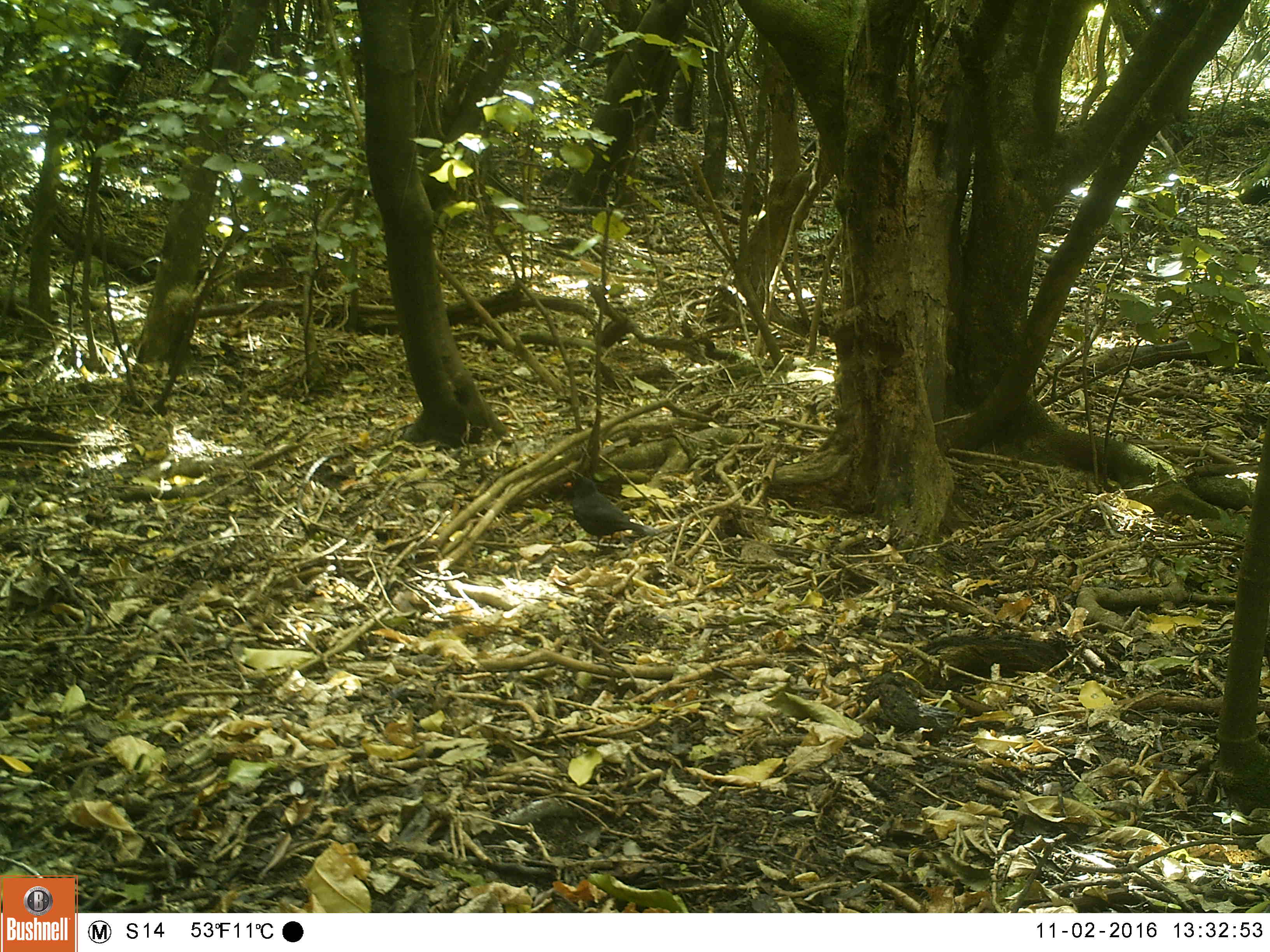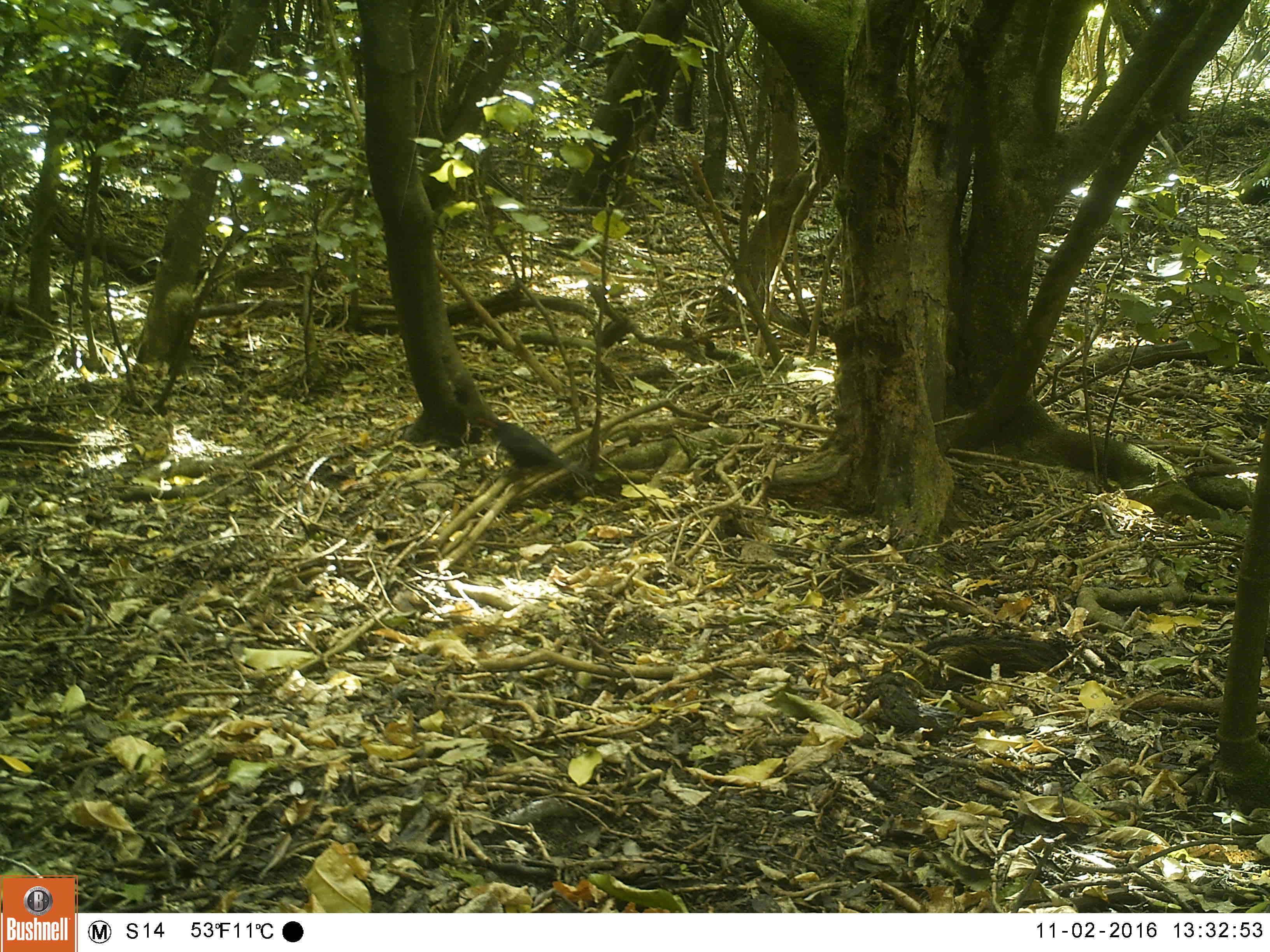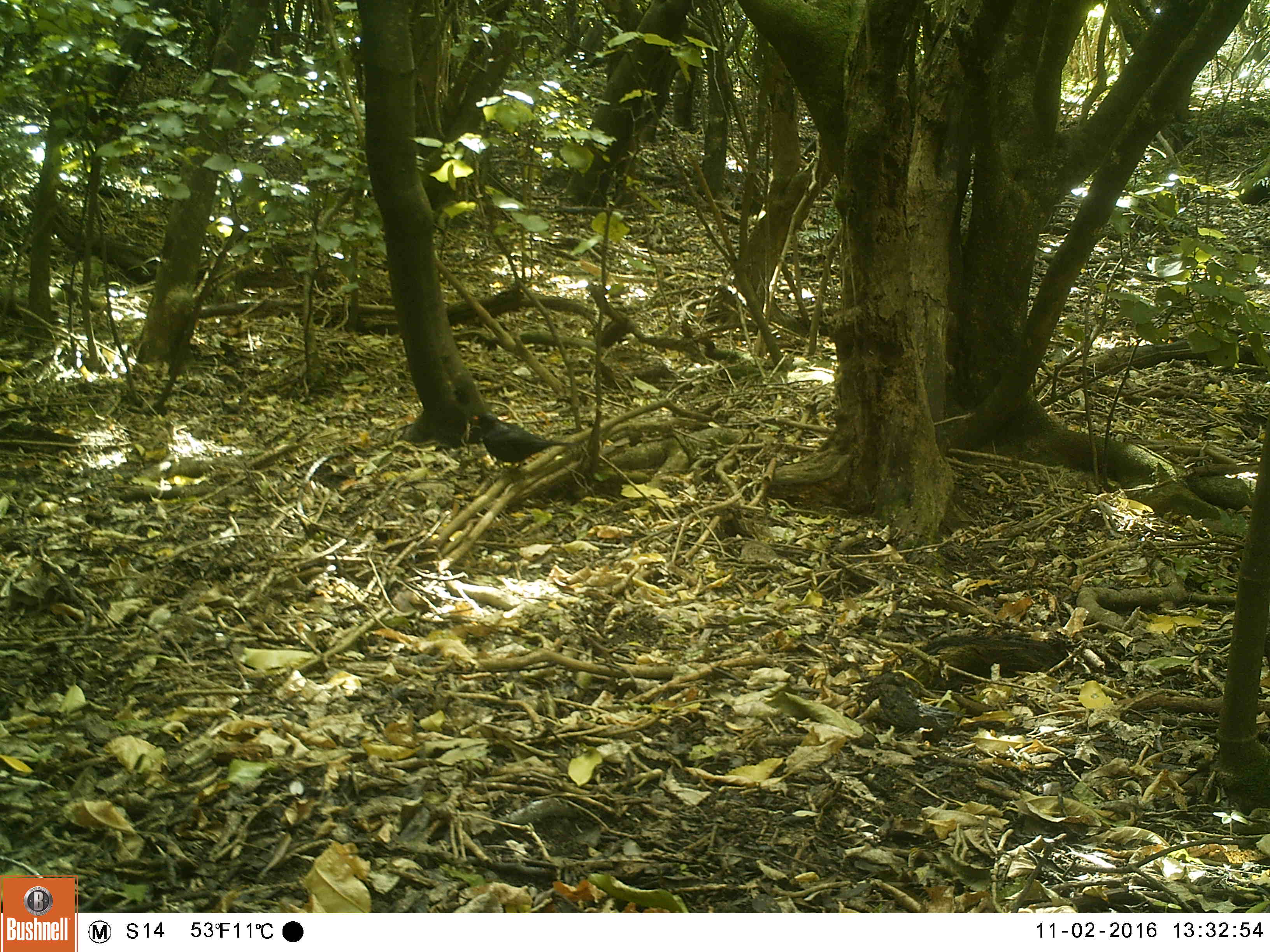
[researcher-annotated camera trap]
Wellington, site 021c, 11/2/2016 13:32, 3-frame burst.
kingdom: Animalia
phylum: Chordata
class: Aves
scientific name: Aves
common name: bird